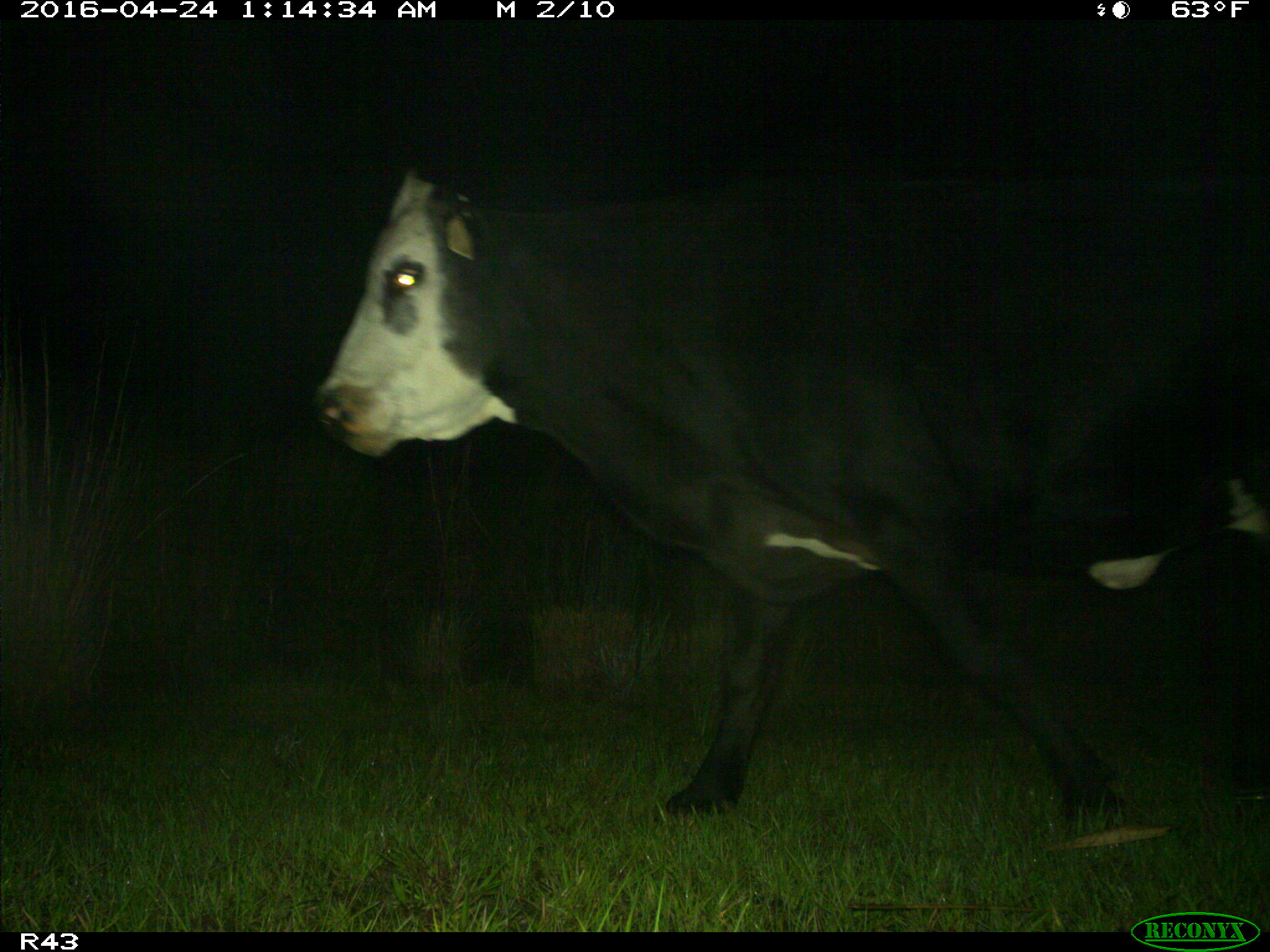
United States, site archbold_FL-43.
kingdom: Animalia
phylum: Chordata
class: Mammalia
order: Artiodactyla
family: Bovidae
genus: Bos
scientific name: Bos taurus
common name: domestic cow